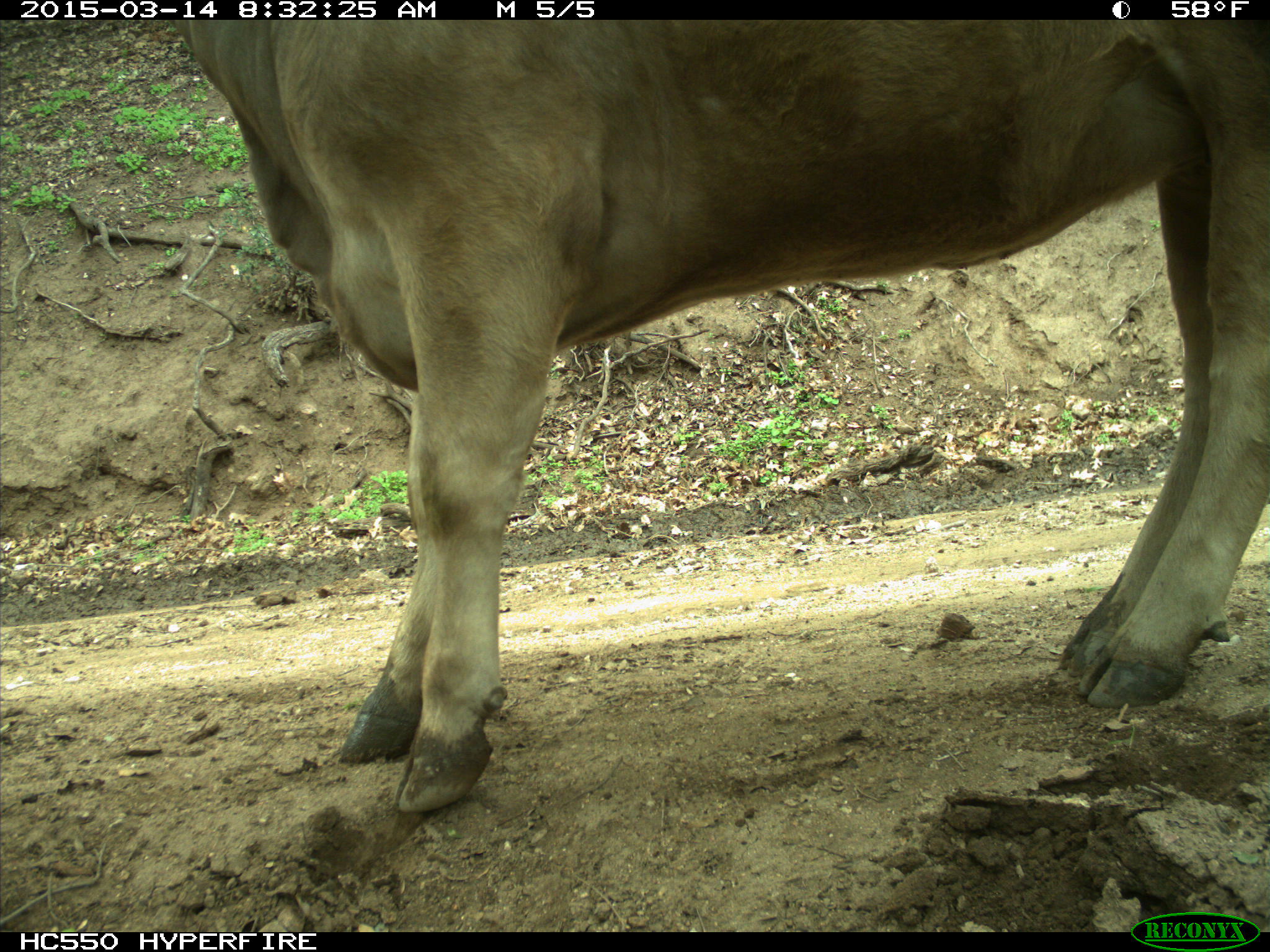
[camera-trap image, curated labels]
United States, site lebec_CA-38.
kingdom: Animalia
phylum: Chordata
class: Mammalia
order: Artiodactyla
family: Bovidae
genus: Bos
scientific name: Bos taurus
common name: domestic cow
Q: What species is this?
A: Bos taurus (domestic cow).